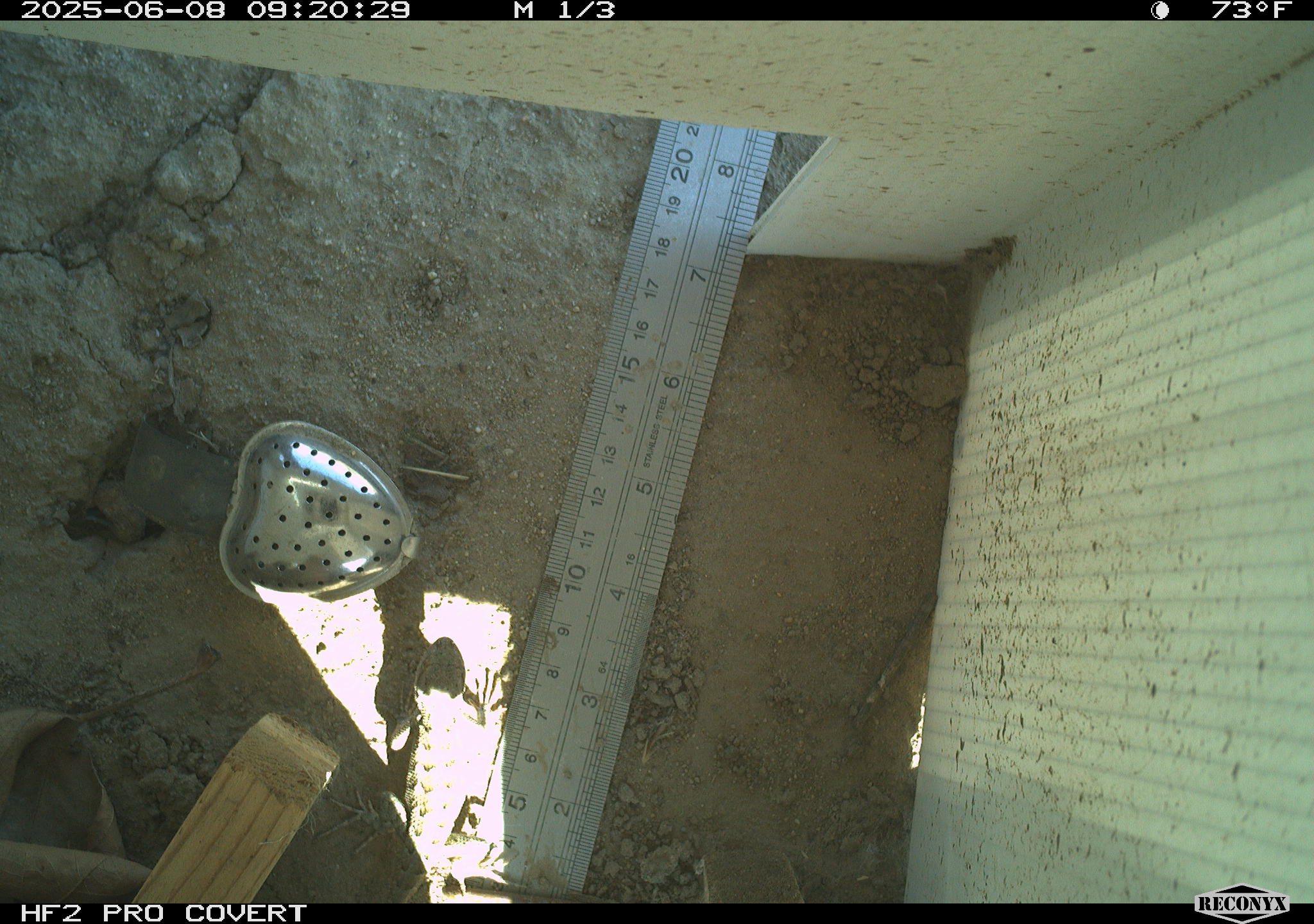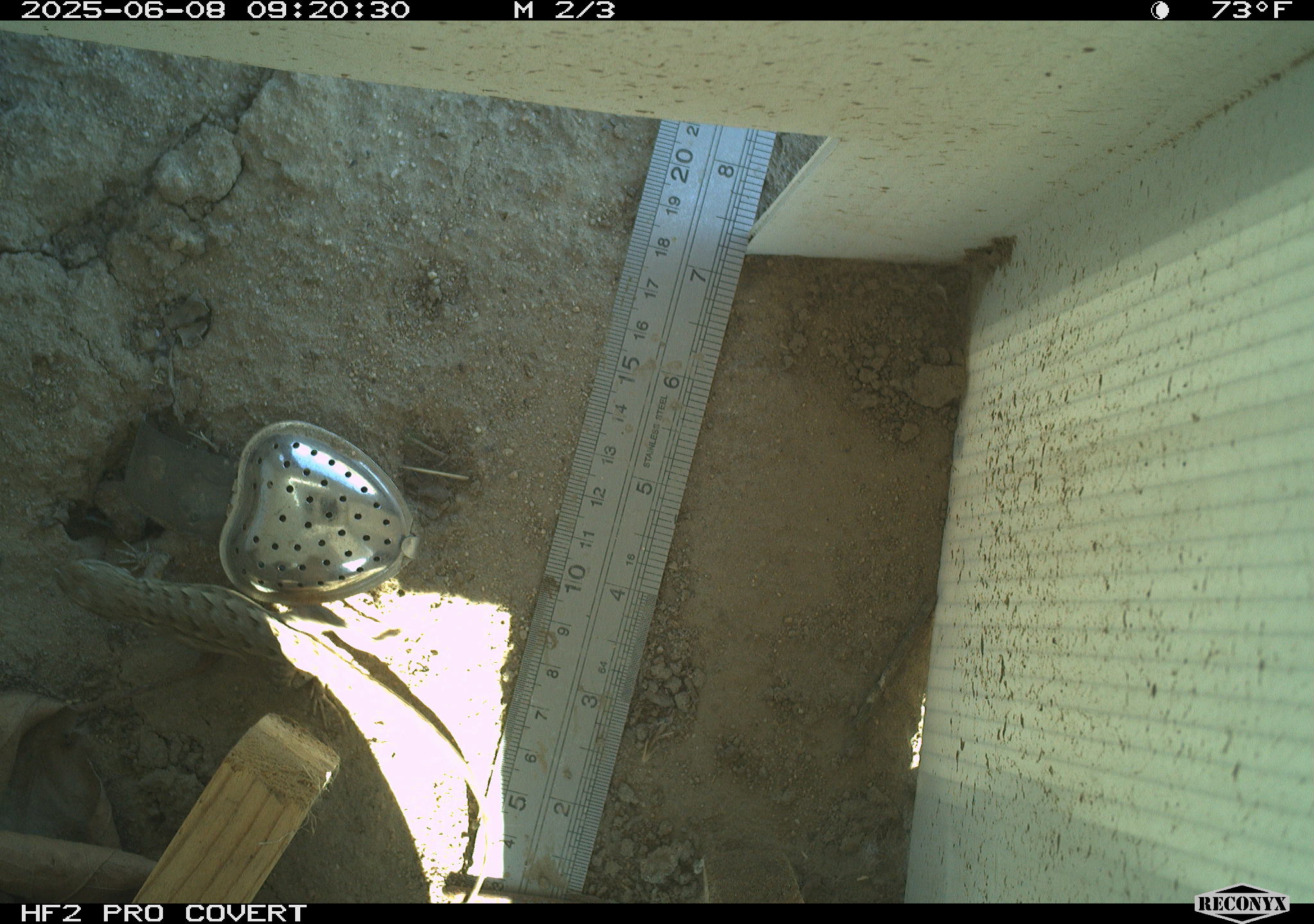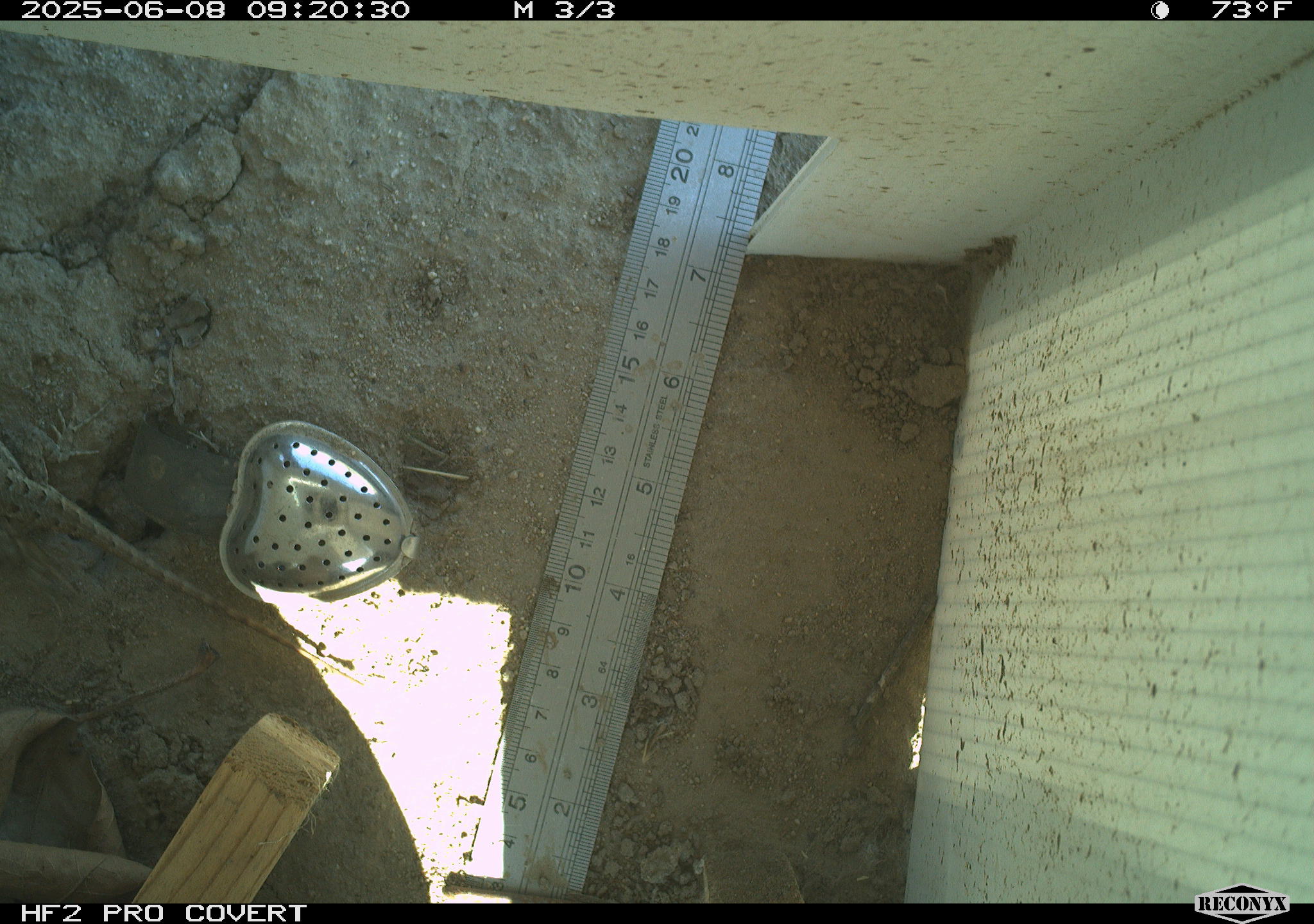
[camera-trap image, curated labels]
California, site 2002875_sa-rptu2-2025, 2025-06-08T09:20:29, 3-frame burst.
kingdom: Animalia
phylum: Chordata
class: Reptilia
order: Squamata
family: Phrynosomatidae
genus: Sceloporus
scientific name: Sceloporus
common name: spiny lizards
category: sceloporus species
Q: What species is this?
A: Sceloporus species (spiny lizards) (Sceloporus).